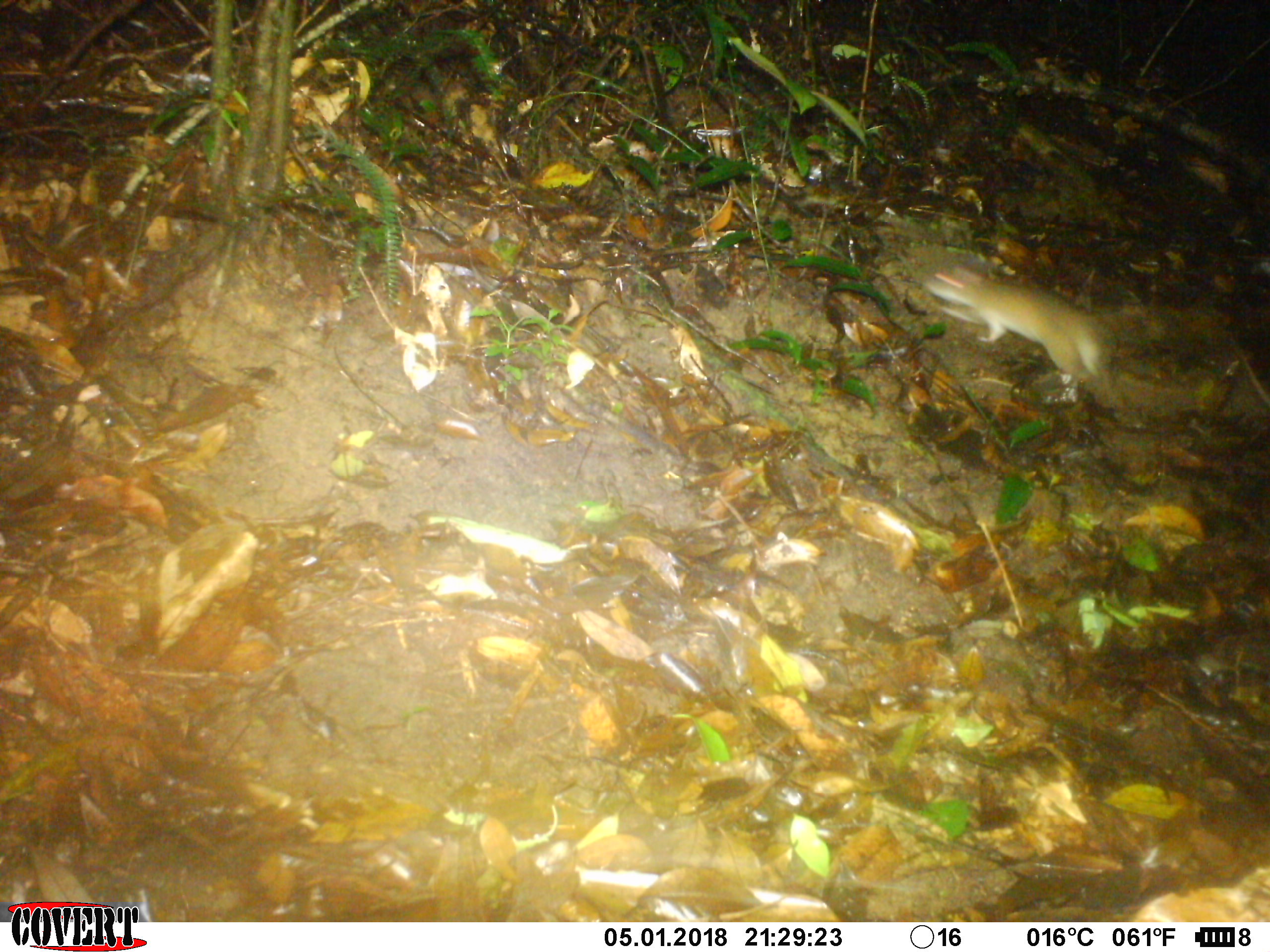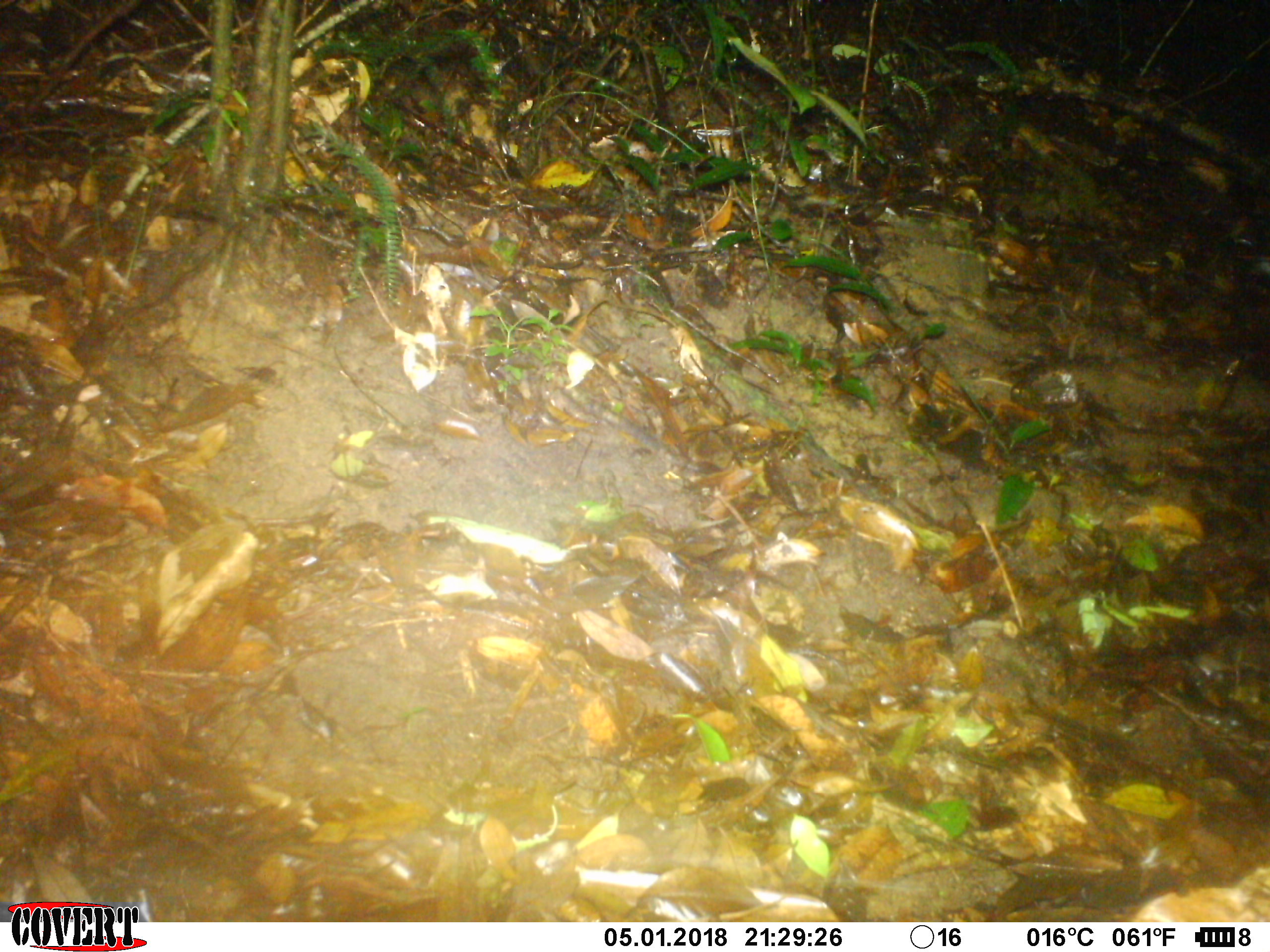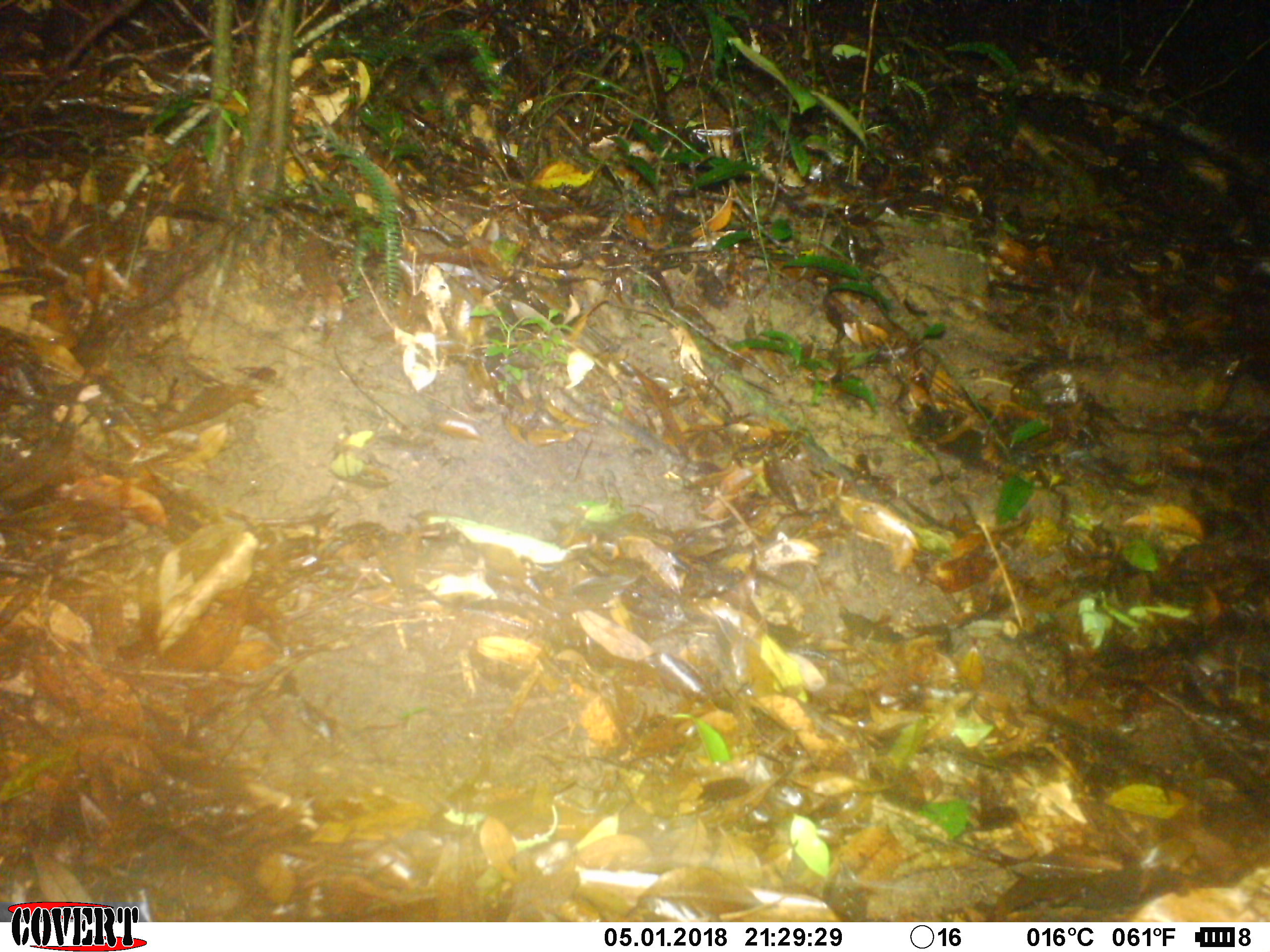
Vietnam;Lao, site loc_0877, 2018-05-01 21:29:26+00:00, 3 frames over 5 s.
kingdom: Animalia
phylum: Chordata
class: Mammalia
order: Rodentia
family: Muridae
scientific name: Muridae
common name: old-world mice and rats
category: unidentified murid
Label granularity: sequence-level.